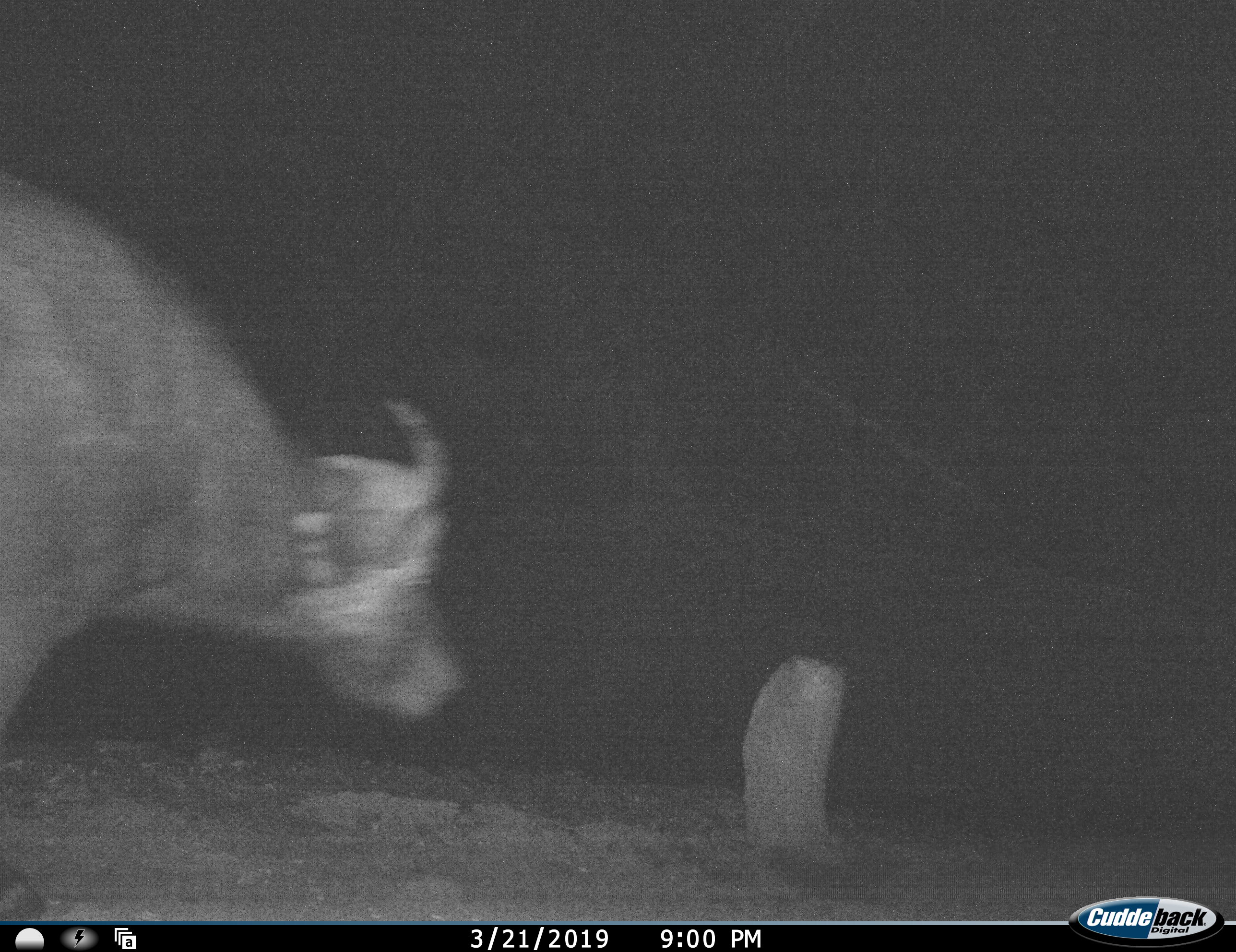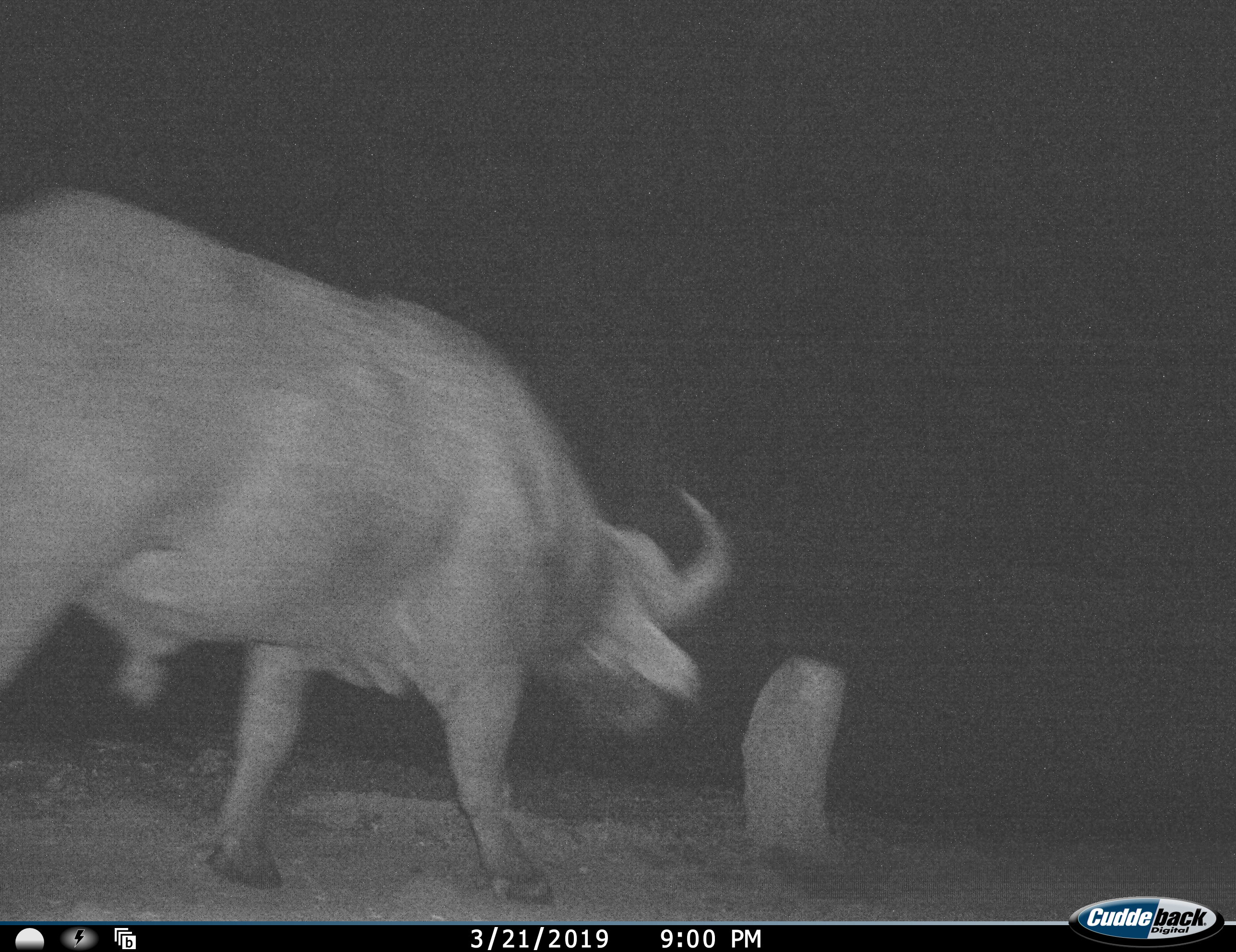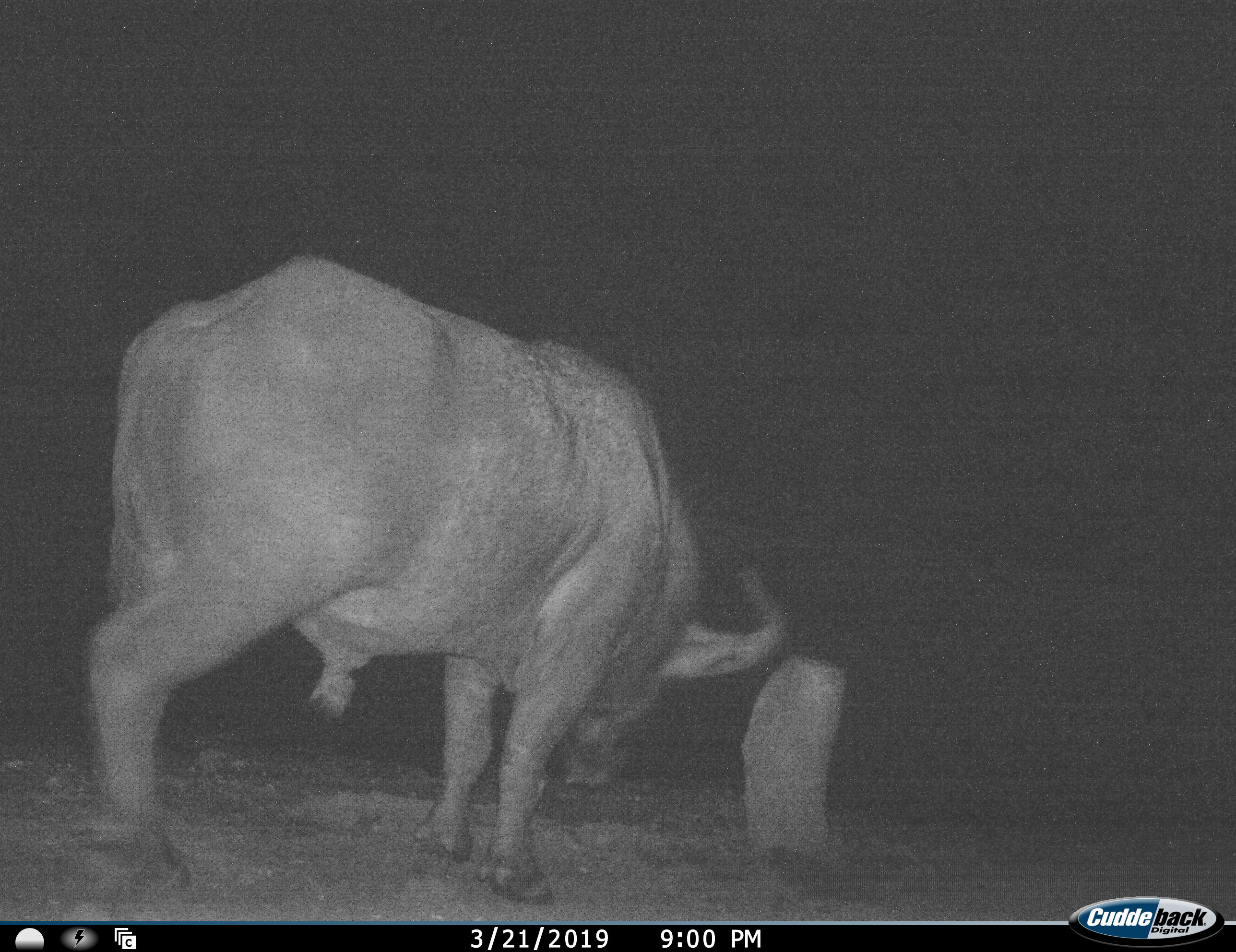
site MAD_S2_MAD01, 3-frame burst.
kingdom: Animalia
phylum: Chordata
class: Mammalia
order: Artiodactyla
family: Bovidae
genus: Syncerus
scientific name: Syncerus caffer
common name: african buffalo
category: buffalo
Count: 1.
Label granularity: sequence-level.